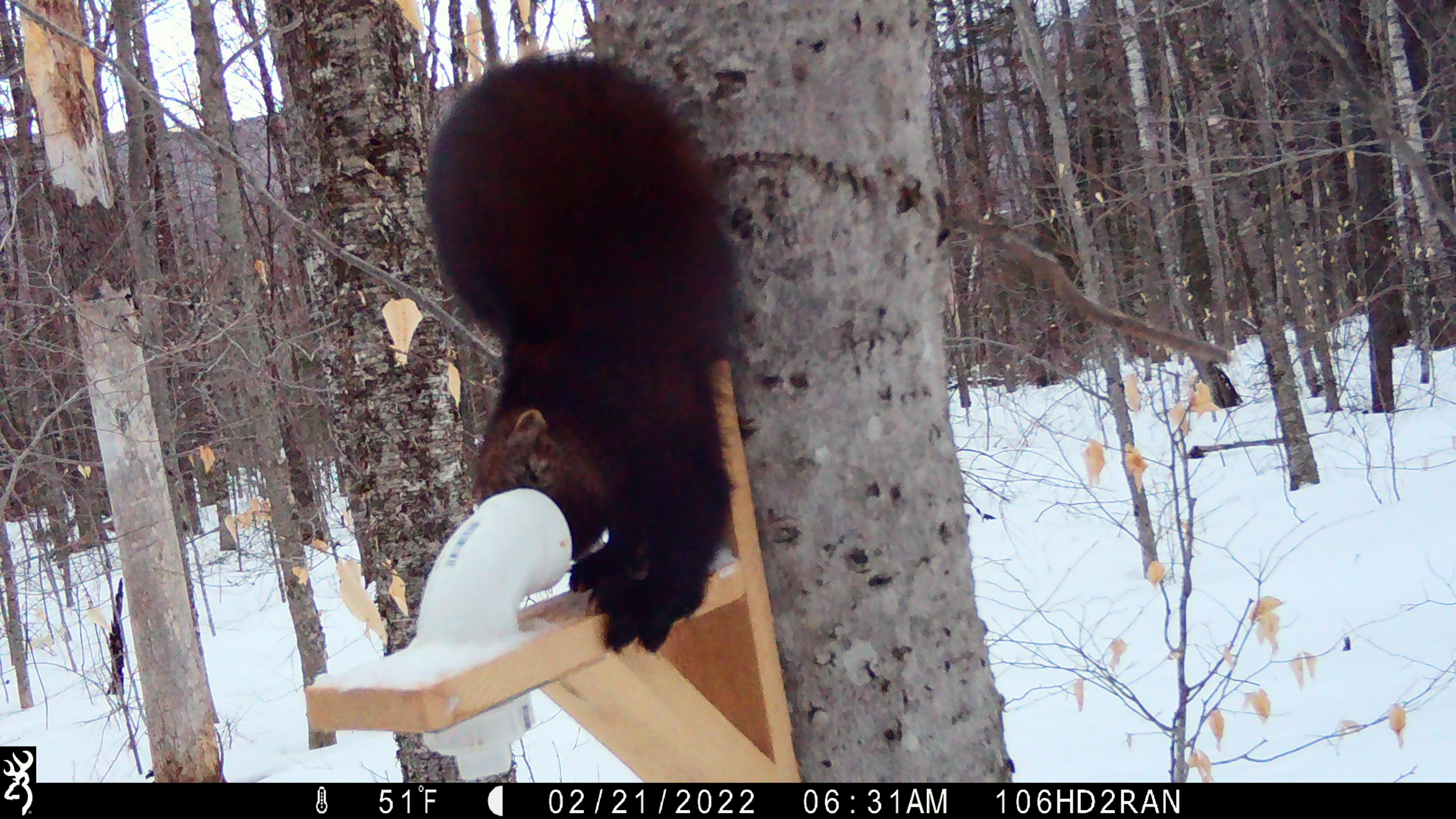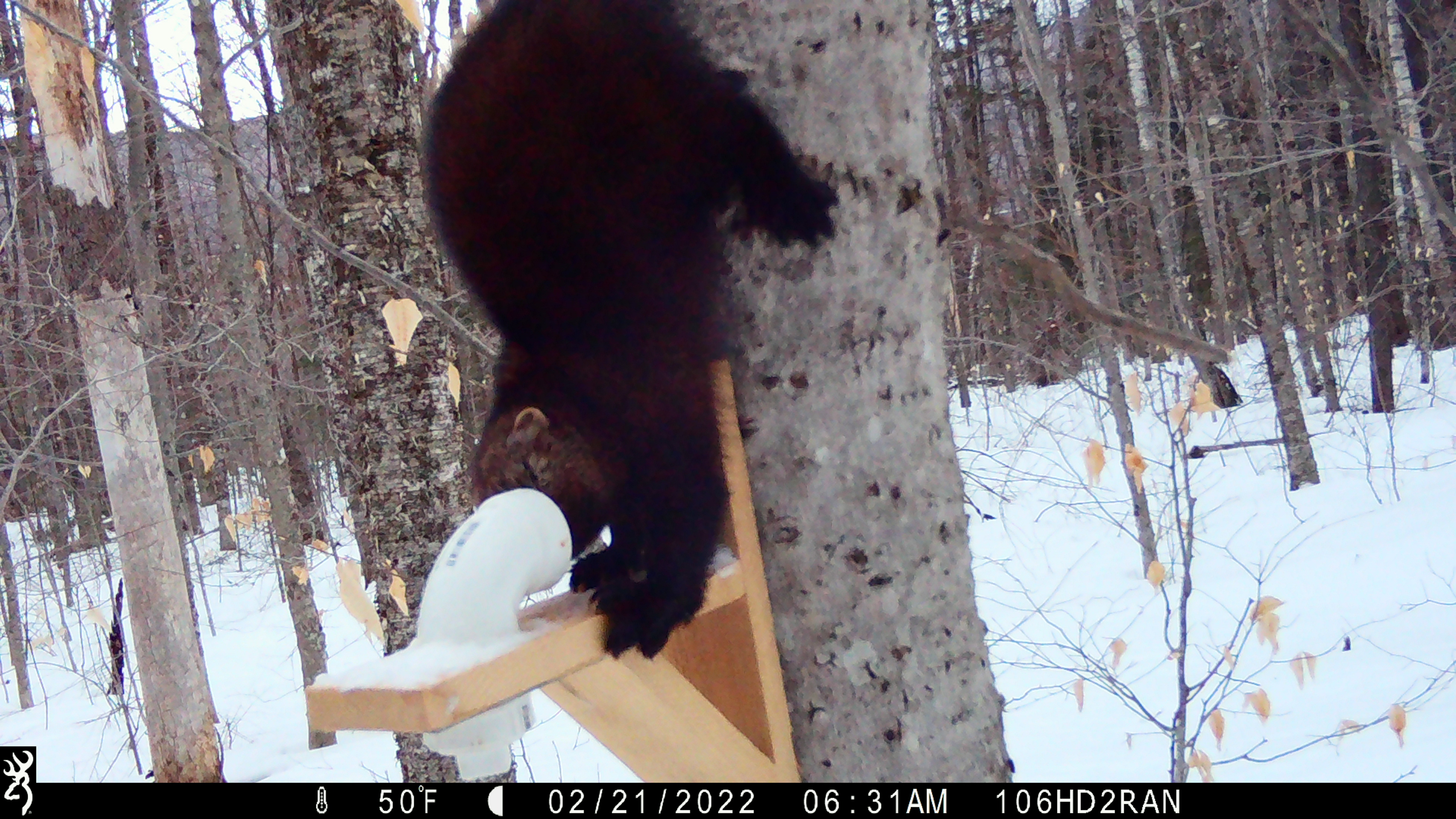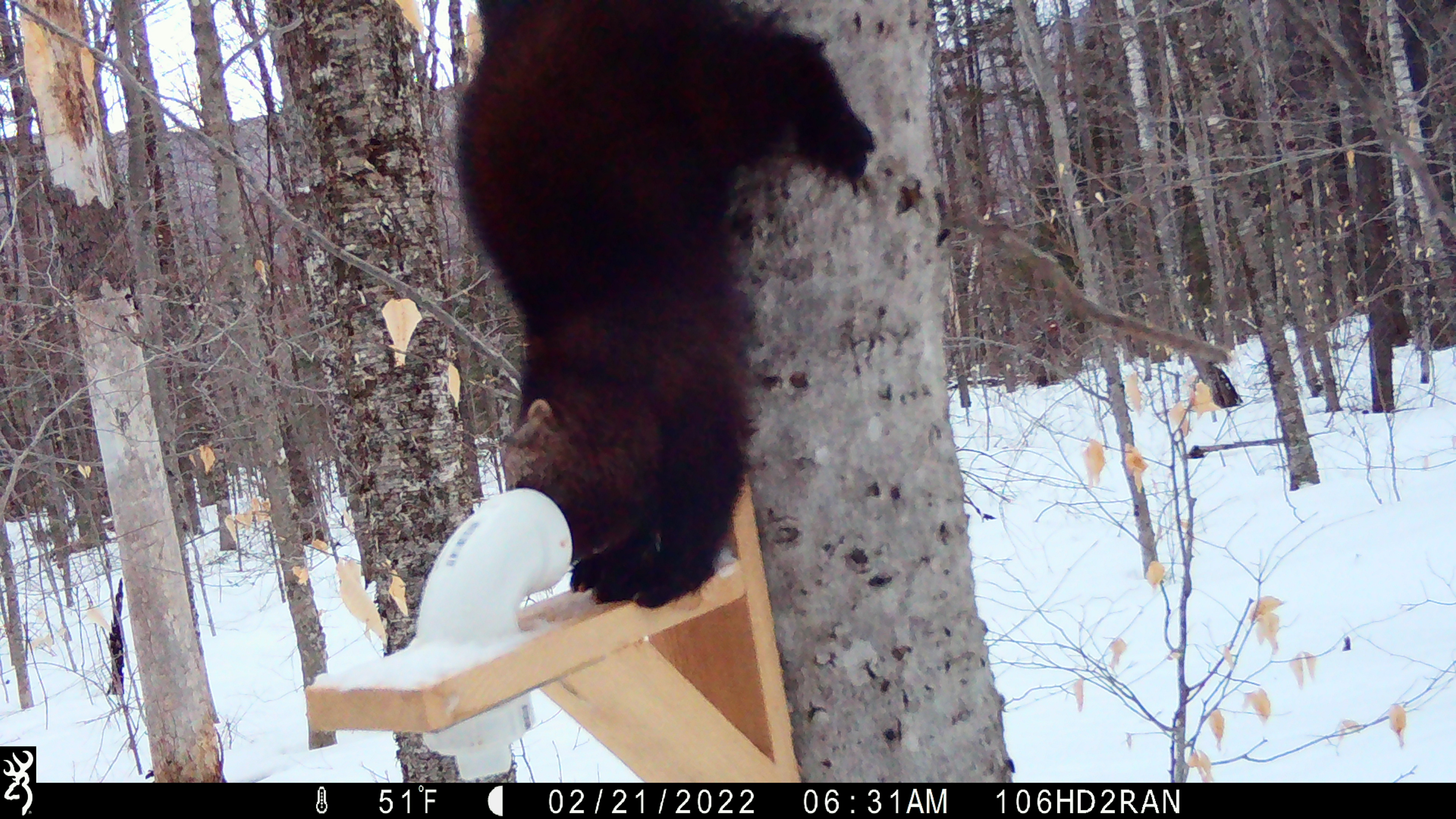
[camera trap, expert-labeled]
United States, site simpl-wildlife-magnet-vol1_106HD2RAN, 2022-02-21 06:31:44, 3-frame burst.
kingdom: Animalia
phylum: Chordata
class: Mammalia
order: Carnivora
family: Mustelidae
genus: Pekania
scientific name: Pekania pennanti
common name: fisher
Fisher (Pekania pennanti).